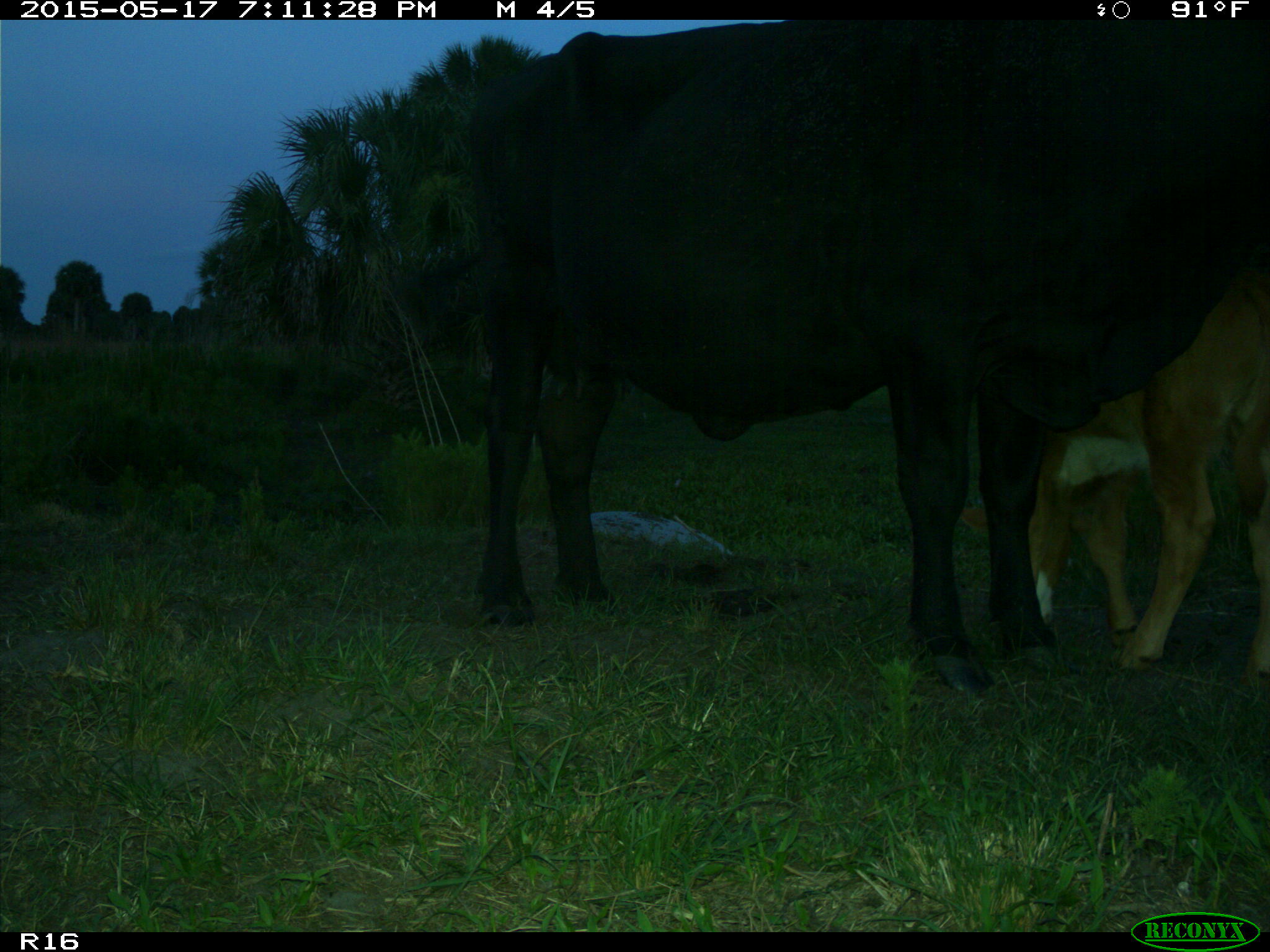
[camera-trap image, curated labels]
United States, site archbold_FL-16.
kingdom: Animalia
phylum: Chordata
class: Mammalia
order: Artiodactyla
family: Bovidae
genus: Bos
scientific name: Bos taurus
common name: domestic cow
Bos taurus (domestic cow).